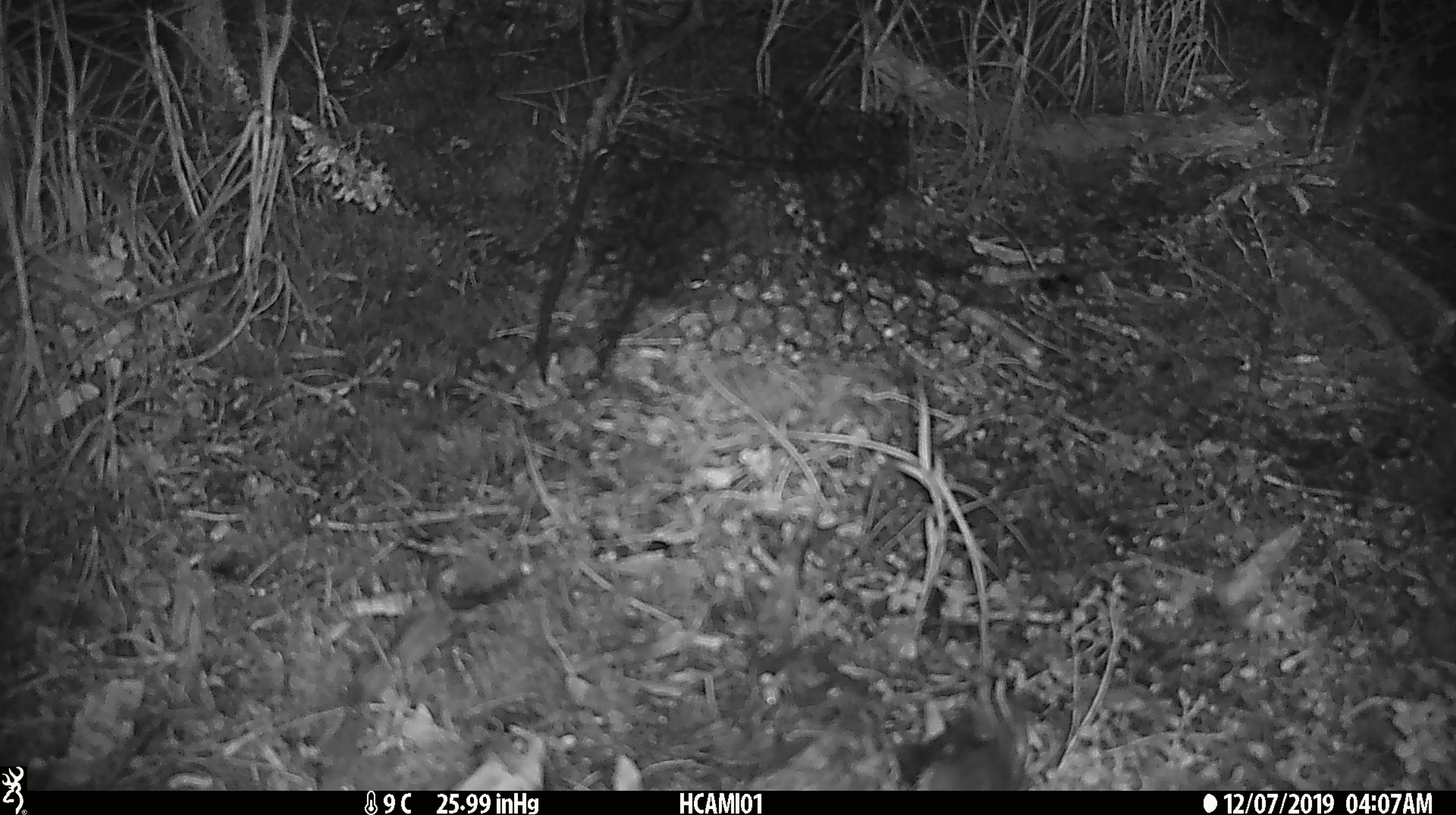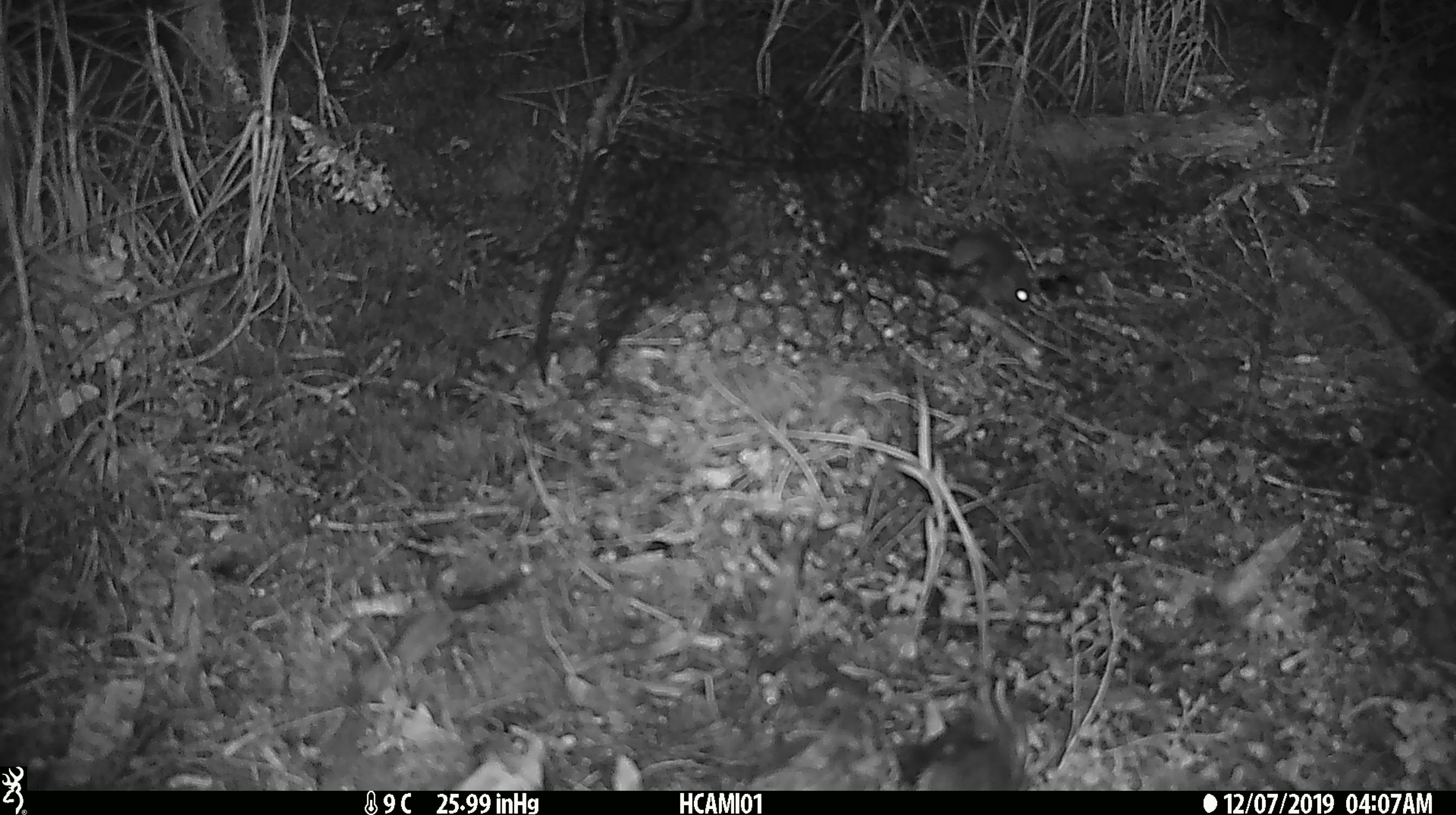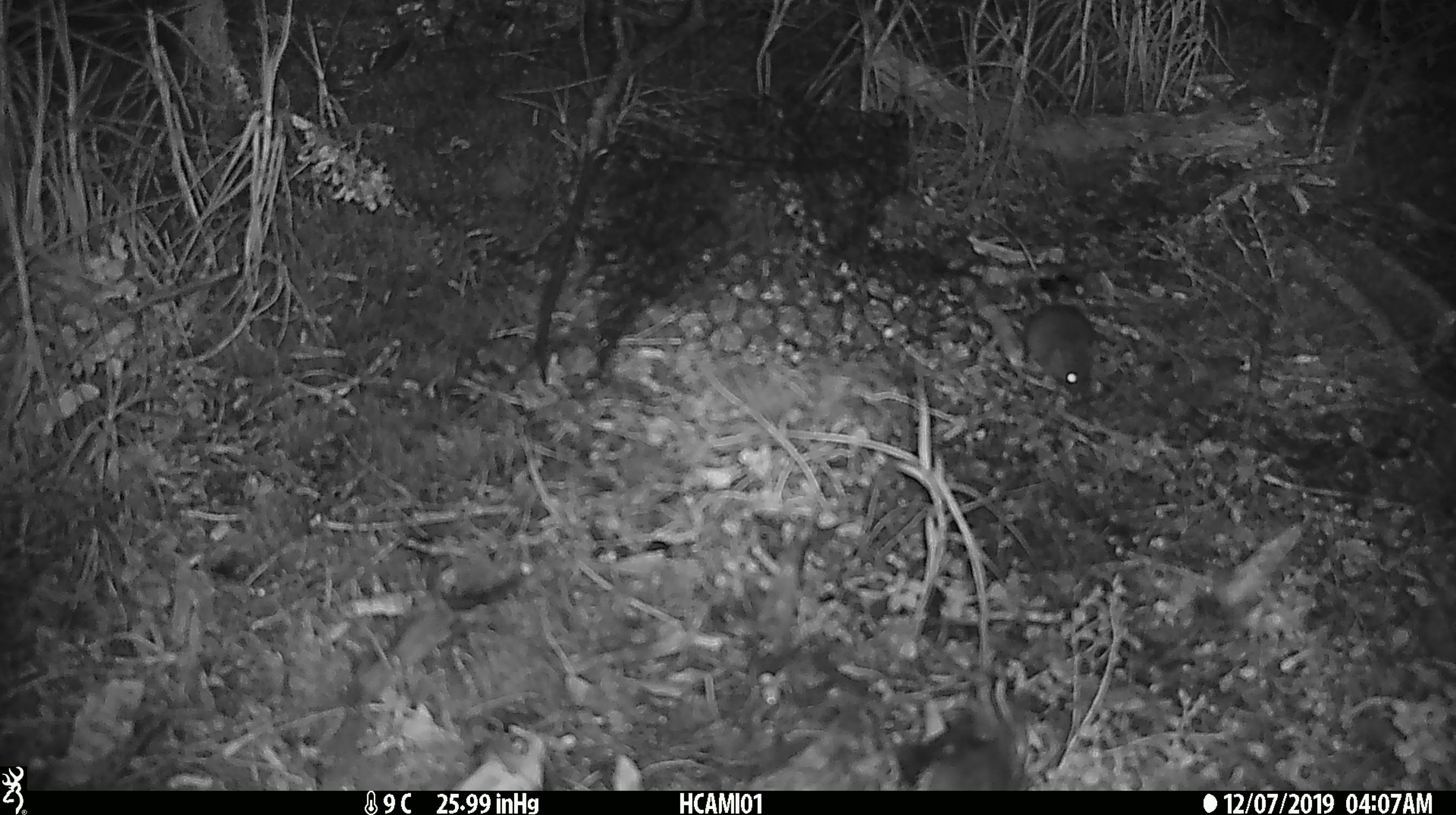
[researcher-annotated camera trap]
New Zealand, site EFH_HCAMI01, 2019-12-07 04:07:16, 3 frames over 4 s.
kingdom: Animalia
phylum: Chordata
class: Mammalia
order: Rodentia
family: Muridae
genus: Mus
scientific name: Mus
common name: mouse